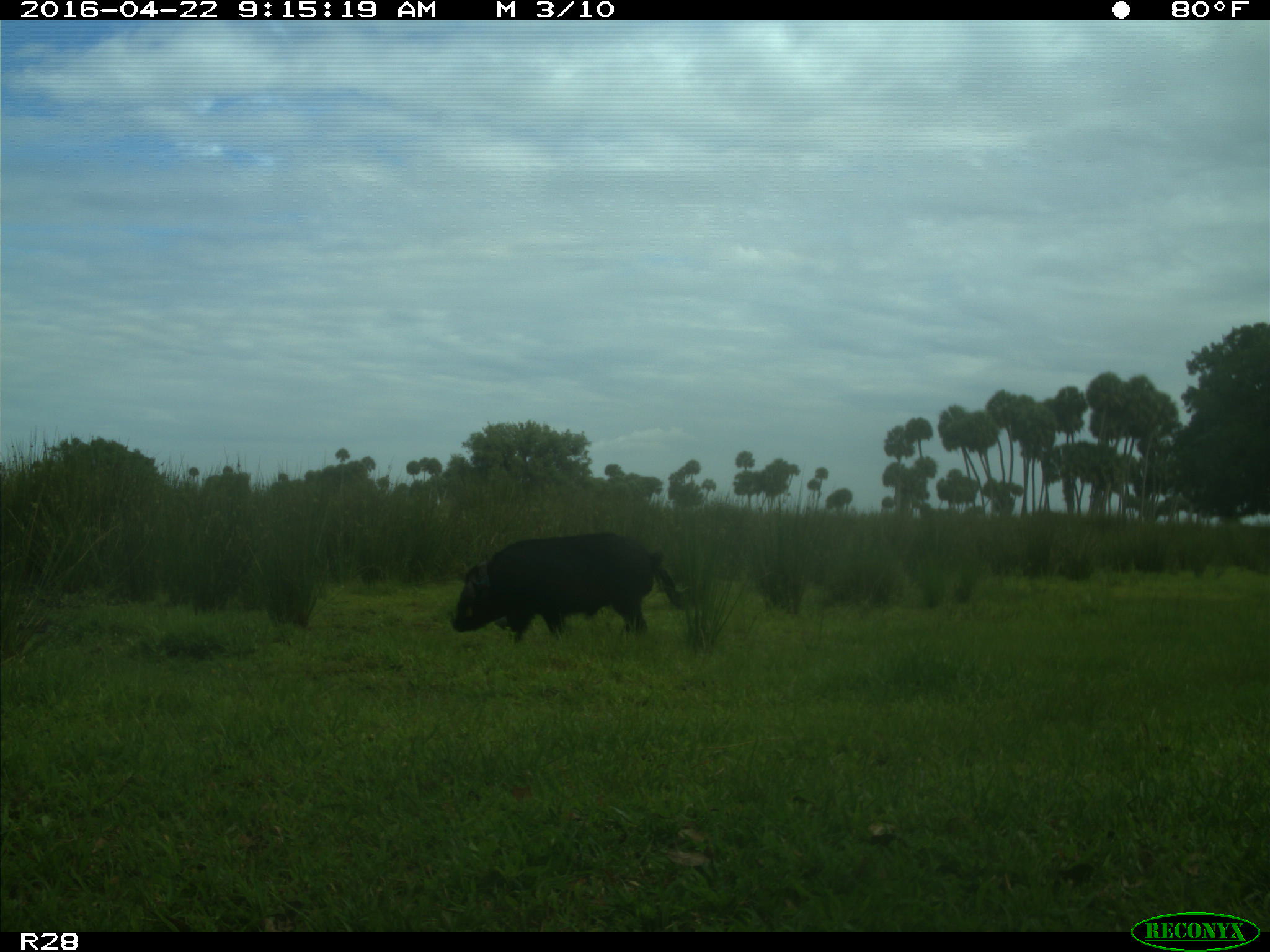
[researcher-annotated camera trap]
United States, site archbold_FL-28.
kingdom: Animalia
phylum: Chordata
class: Mammalia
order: Artiodactyla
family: Suidae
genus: Sus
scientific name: Sus scrofa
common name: wild boar